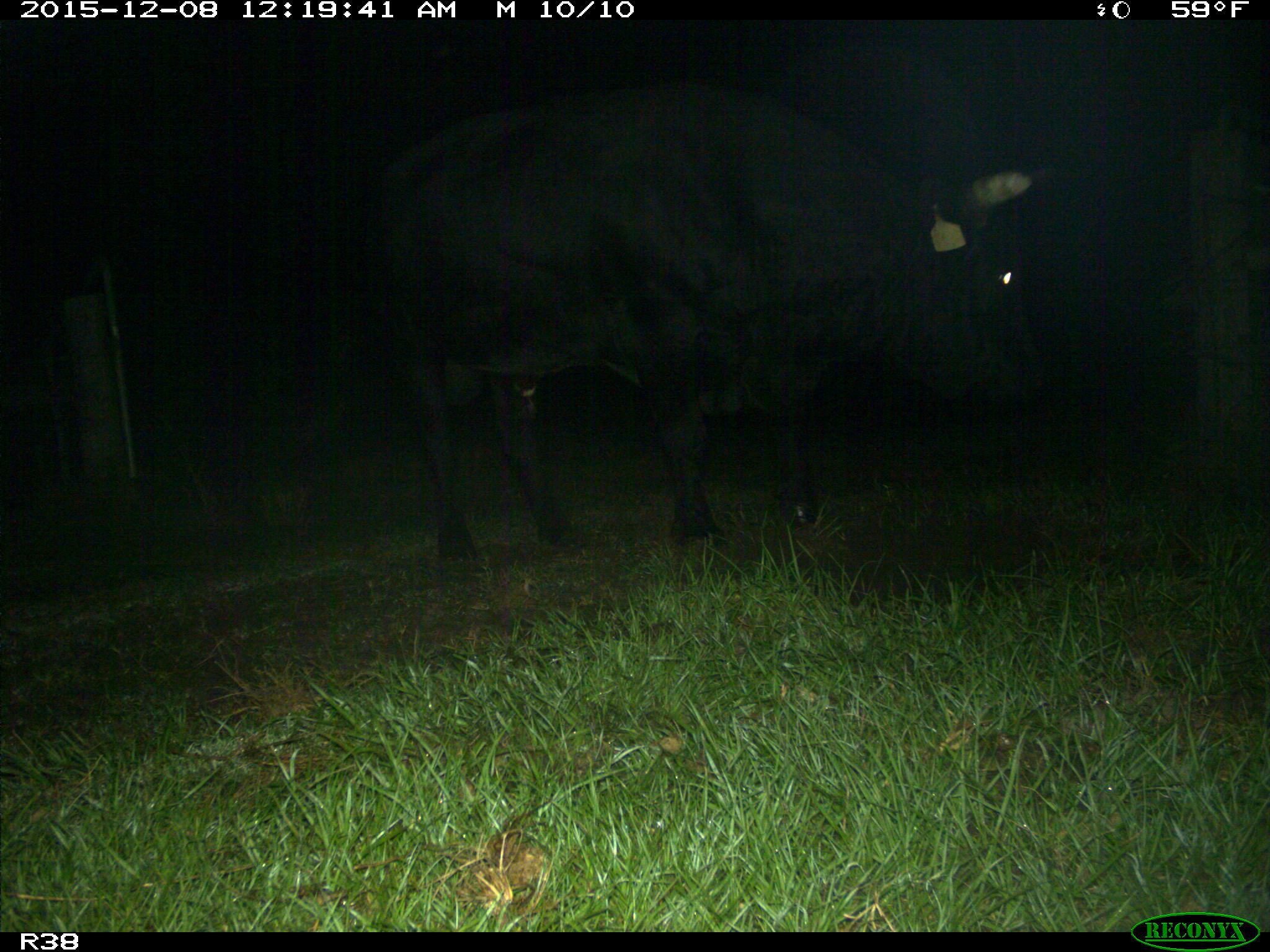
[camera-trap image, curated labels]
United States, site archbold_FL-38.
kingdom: Animalia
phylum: Chordata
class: Mammalia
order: Artiodactyla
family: Bovidae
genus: Bos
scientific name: Bos taurus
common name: domestic cow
Bos taurus (domestic cow).